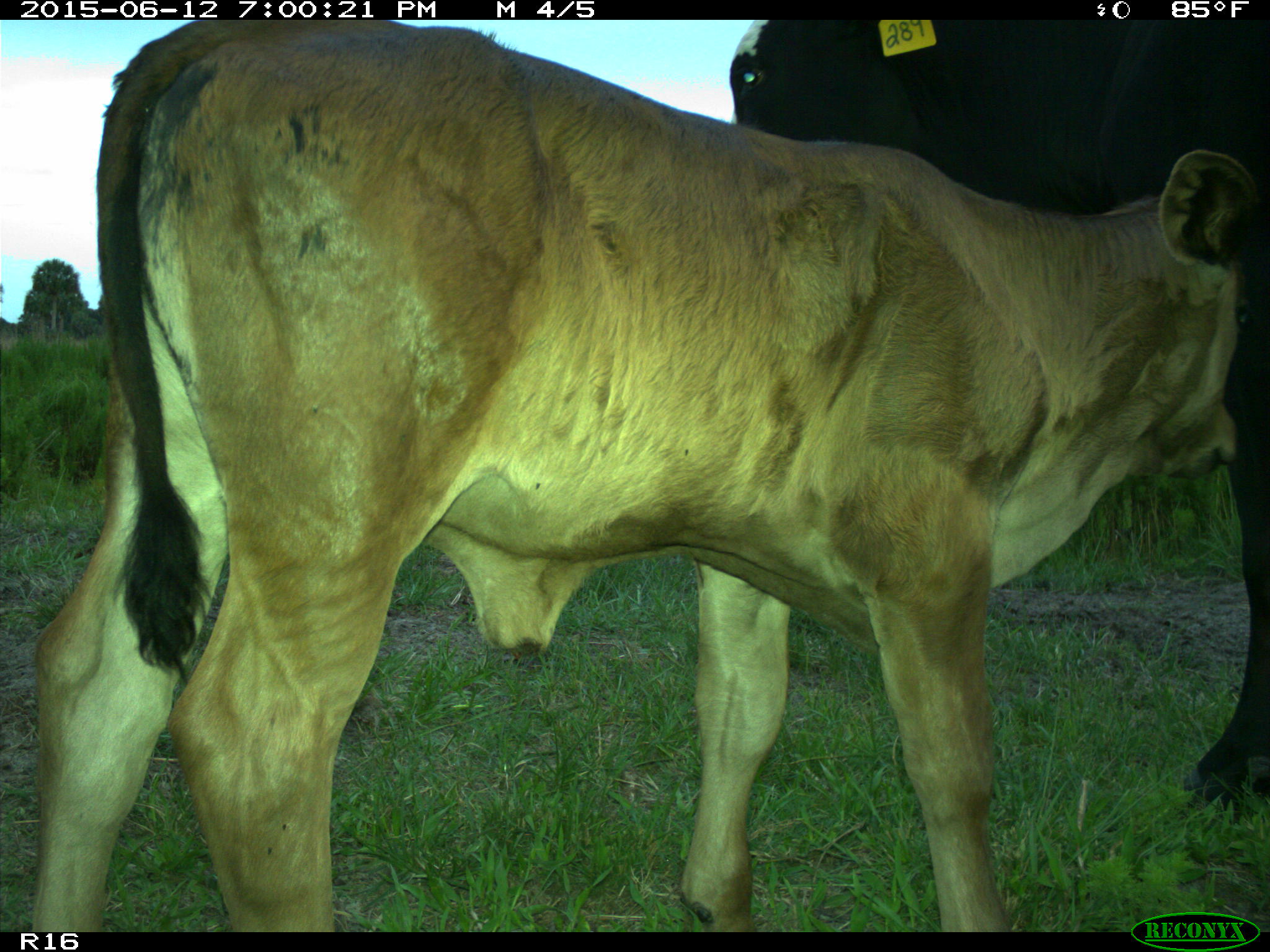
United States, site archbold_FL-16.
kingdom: Animalia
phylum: Chordata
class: Mammalia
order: Artiodactyla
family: Bovidae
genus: Bos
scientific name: Bos taurus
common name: domestic cow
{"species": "Bos taurus (domestic cow)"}